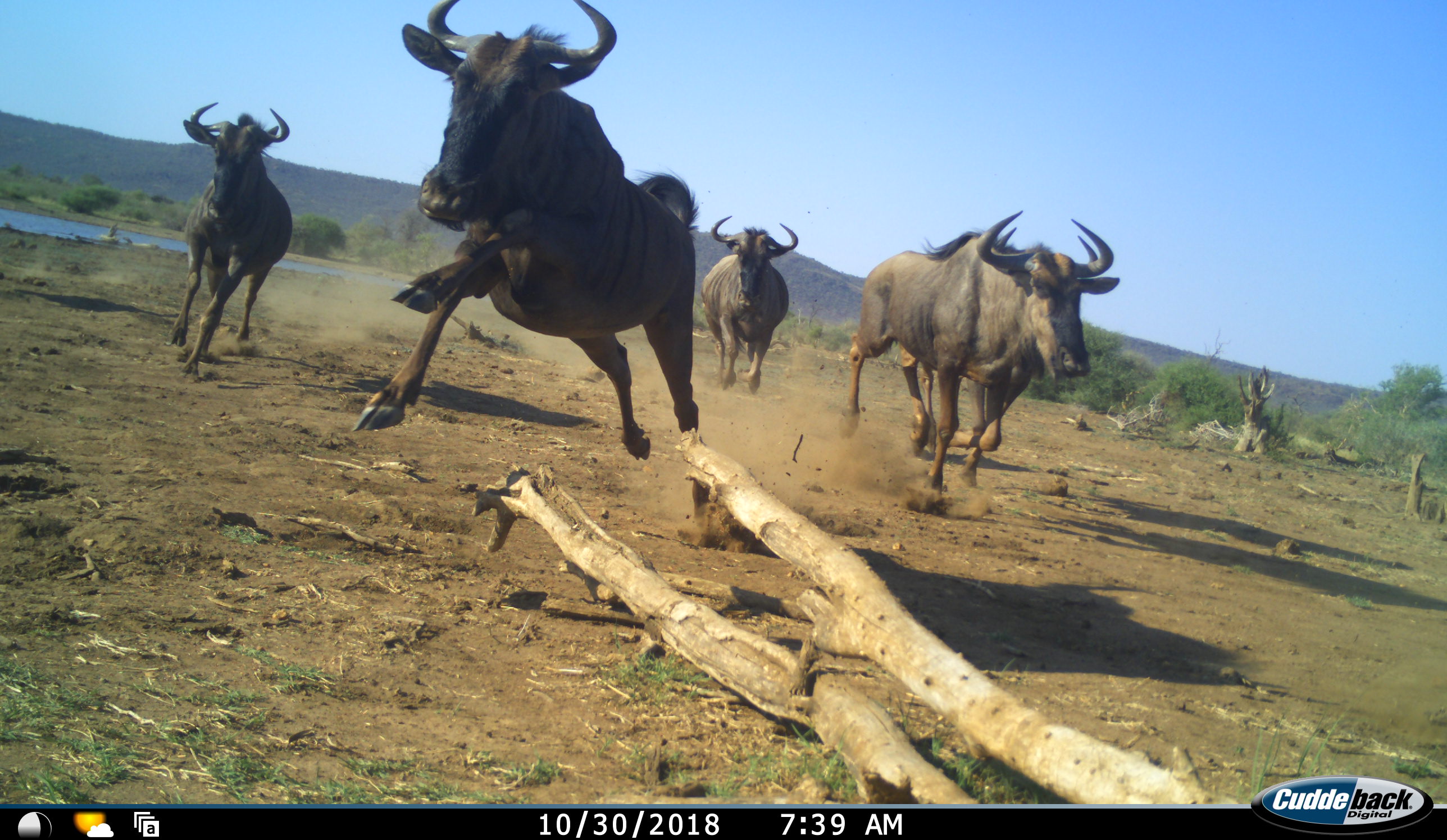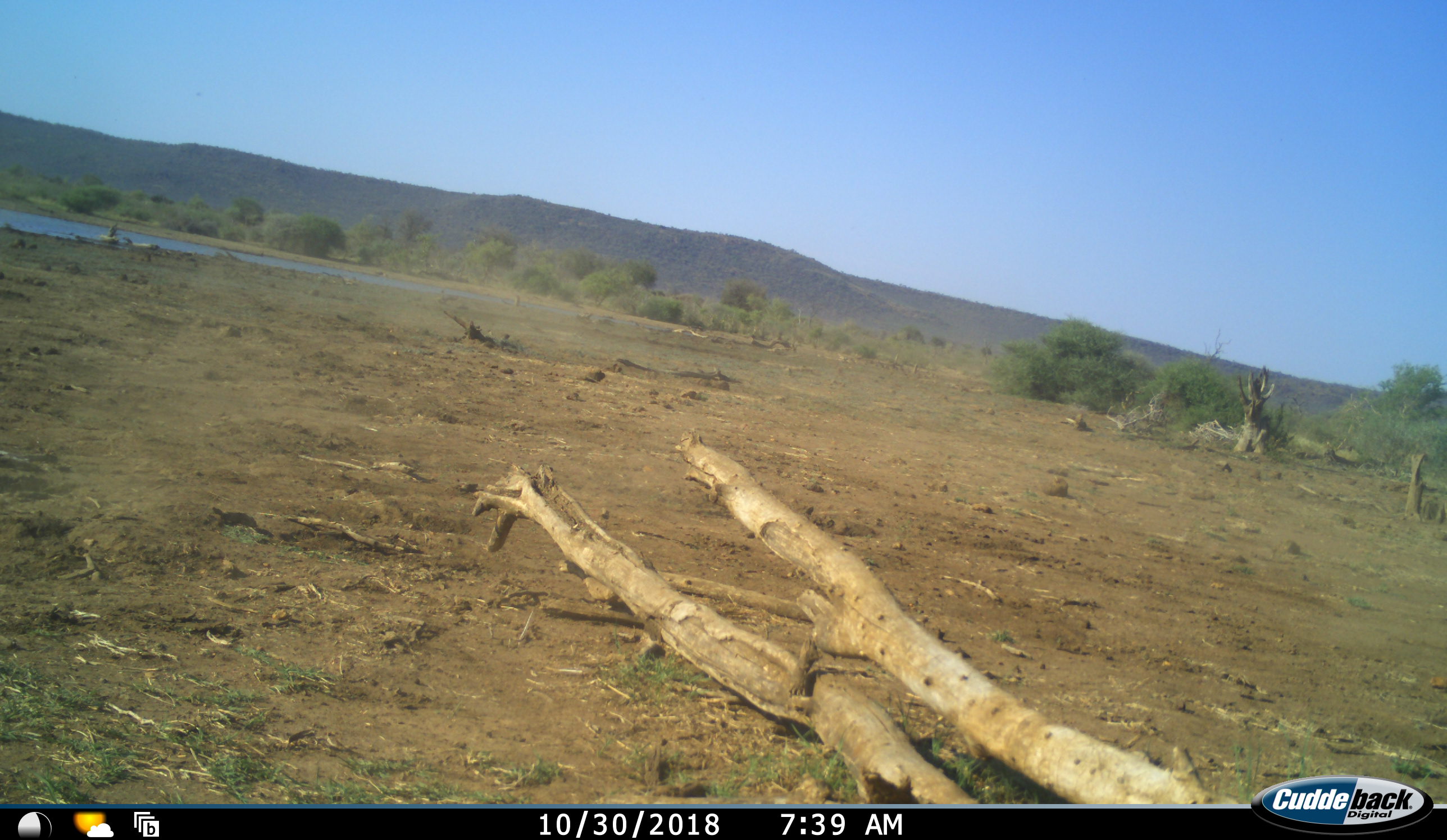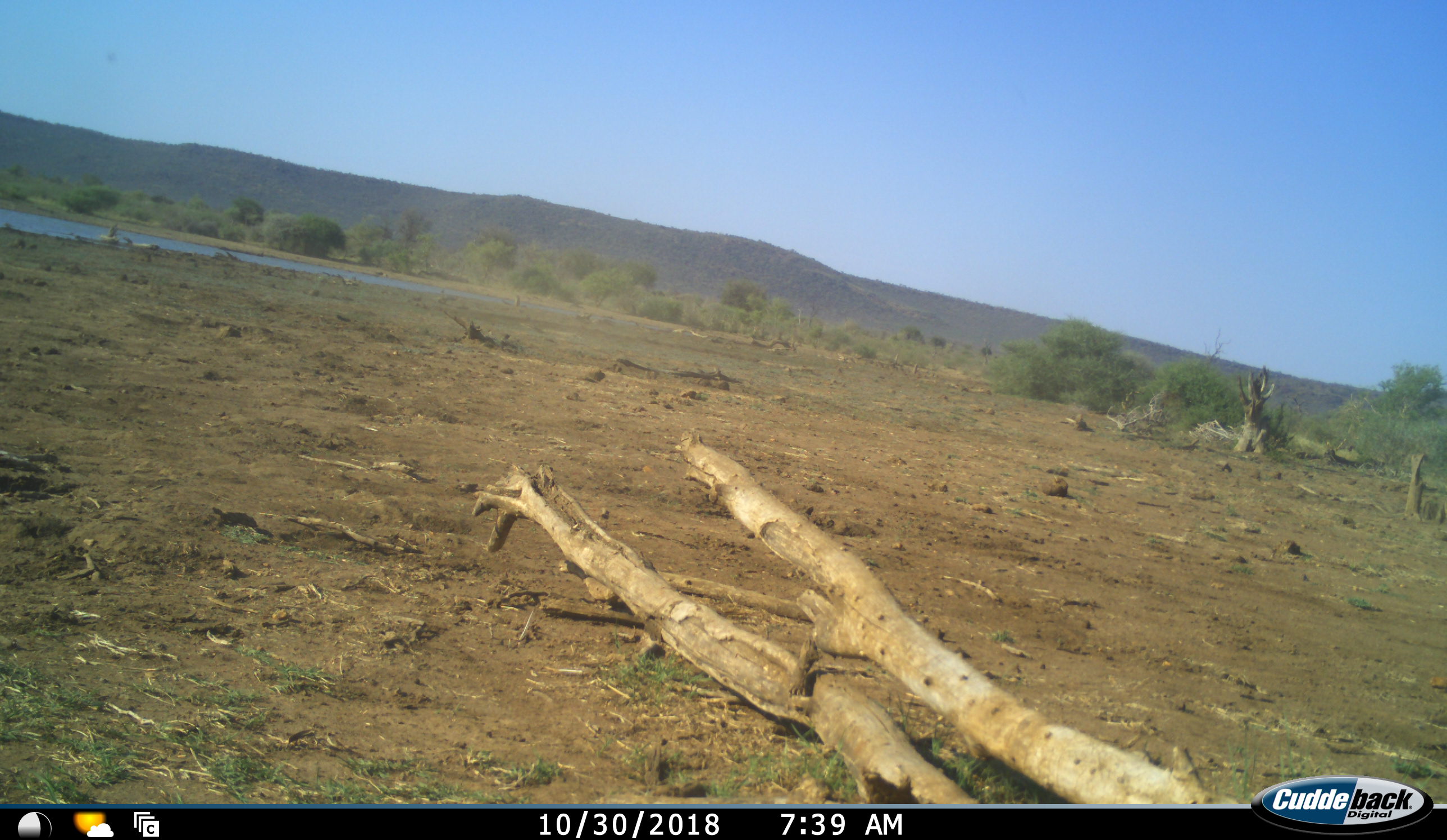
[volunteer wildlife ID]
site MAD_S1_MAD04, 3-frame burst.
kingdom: Animalia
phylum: Chordata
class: Mammalia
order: Artiodactyla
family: Bovidae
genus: Connochaetes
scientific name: Connochaetes taurinus taurinus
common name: blue wildebeest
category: wildebeestblue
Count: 4.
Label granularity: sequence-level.